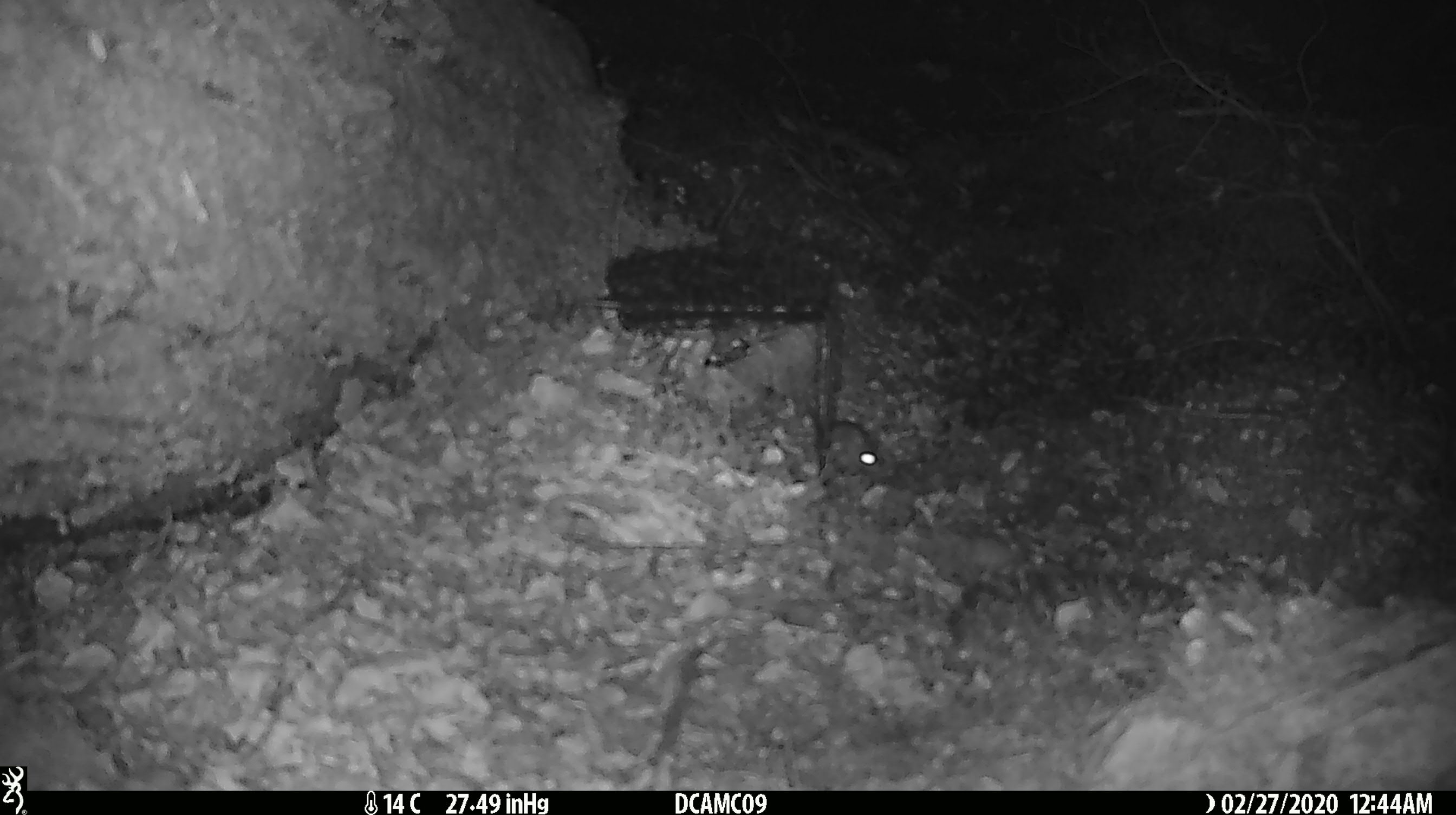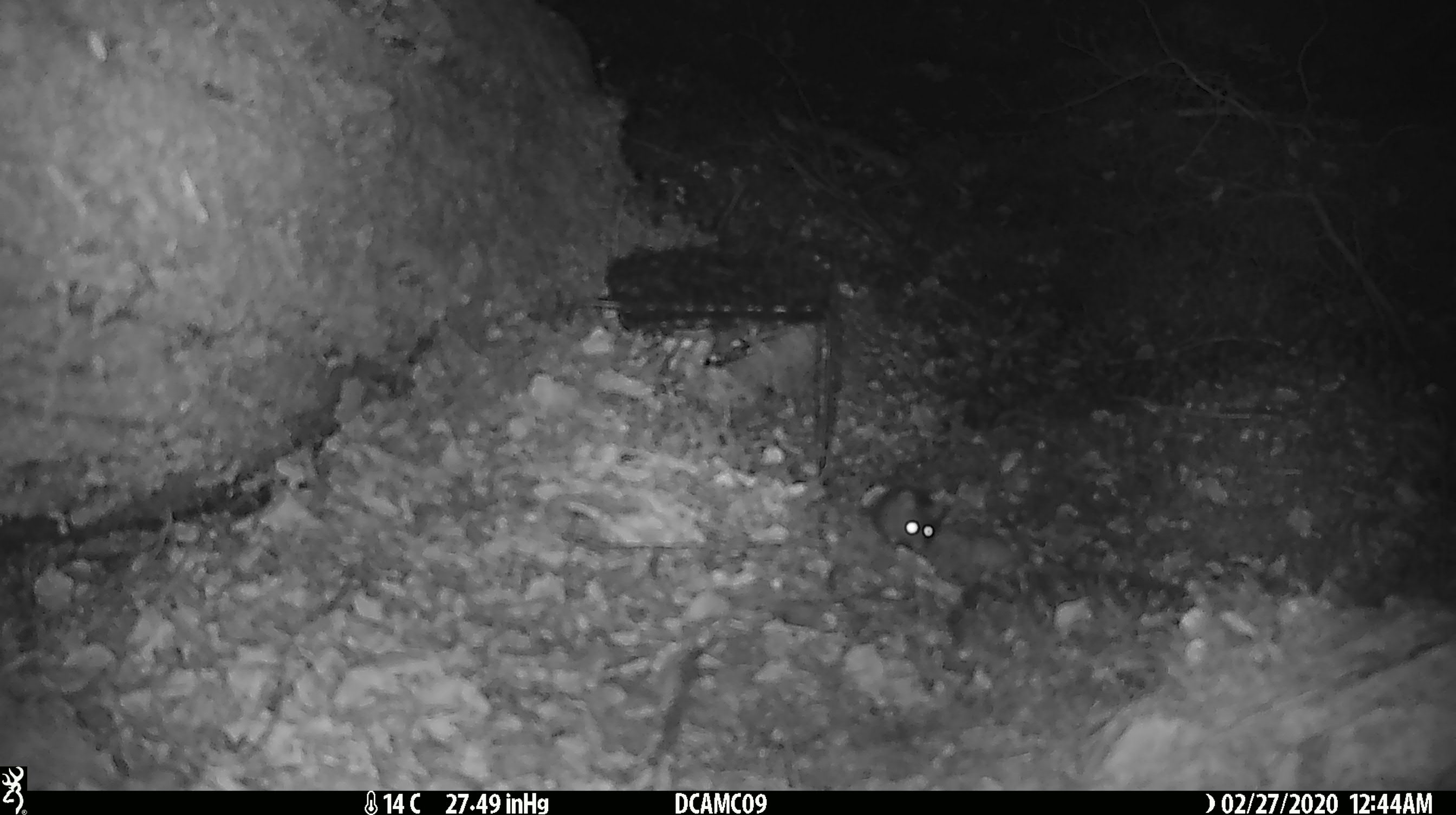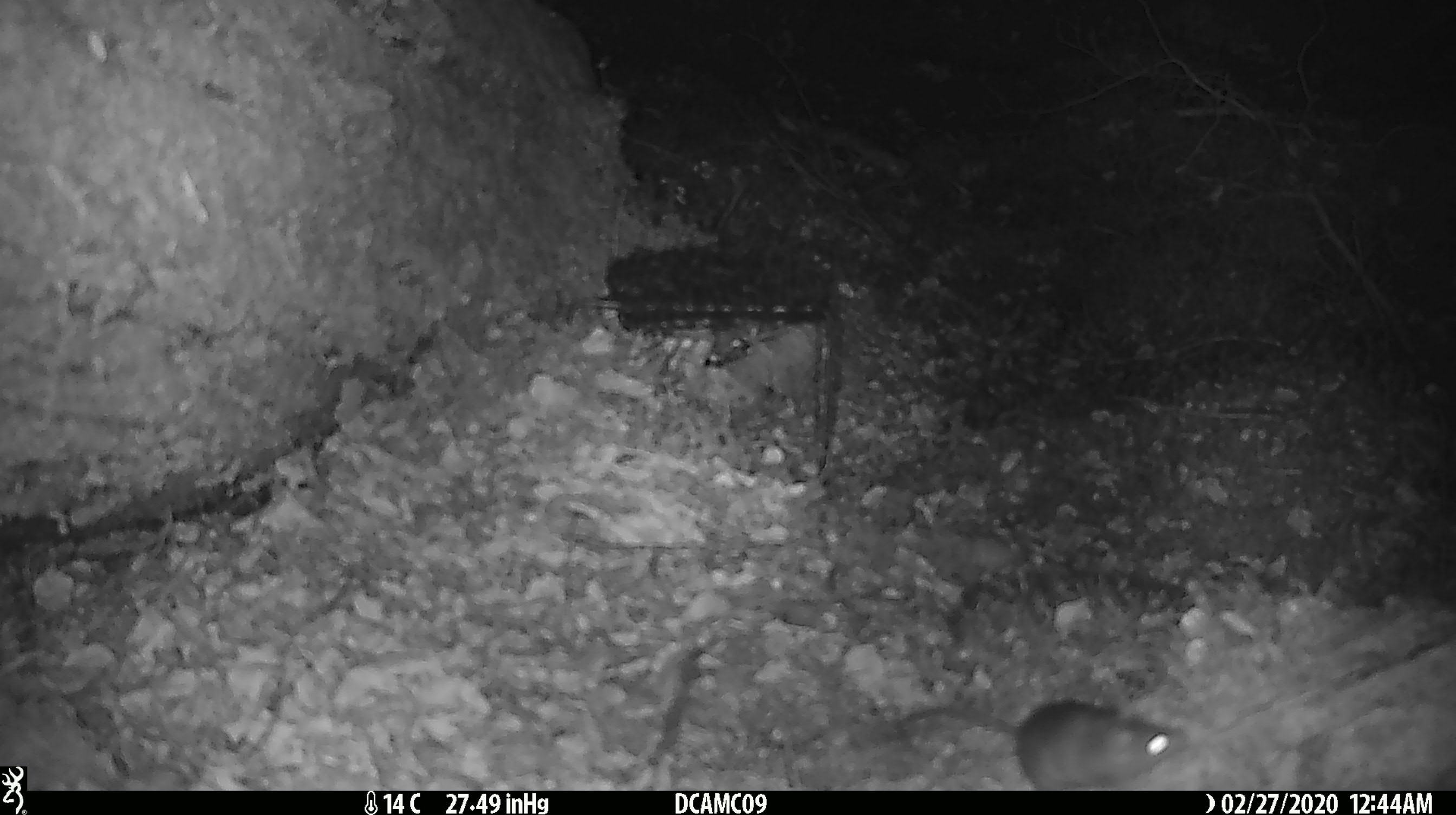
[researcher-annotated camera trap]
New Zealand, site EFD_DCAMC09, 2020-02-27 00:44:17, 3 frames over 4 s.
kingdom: Animalia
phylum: Chordata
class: Mammalia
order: Rodentia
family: Muridae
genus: Mus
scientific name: Mus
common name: mouse